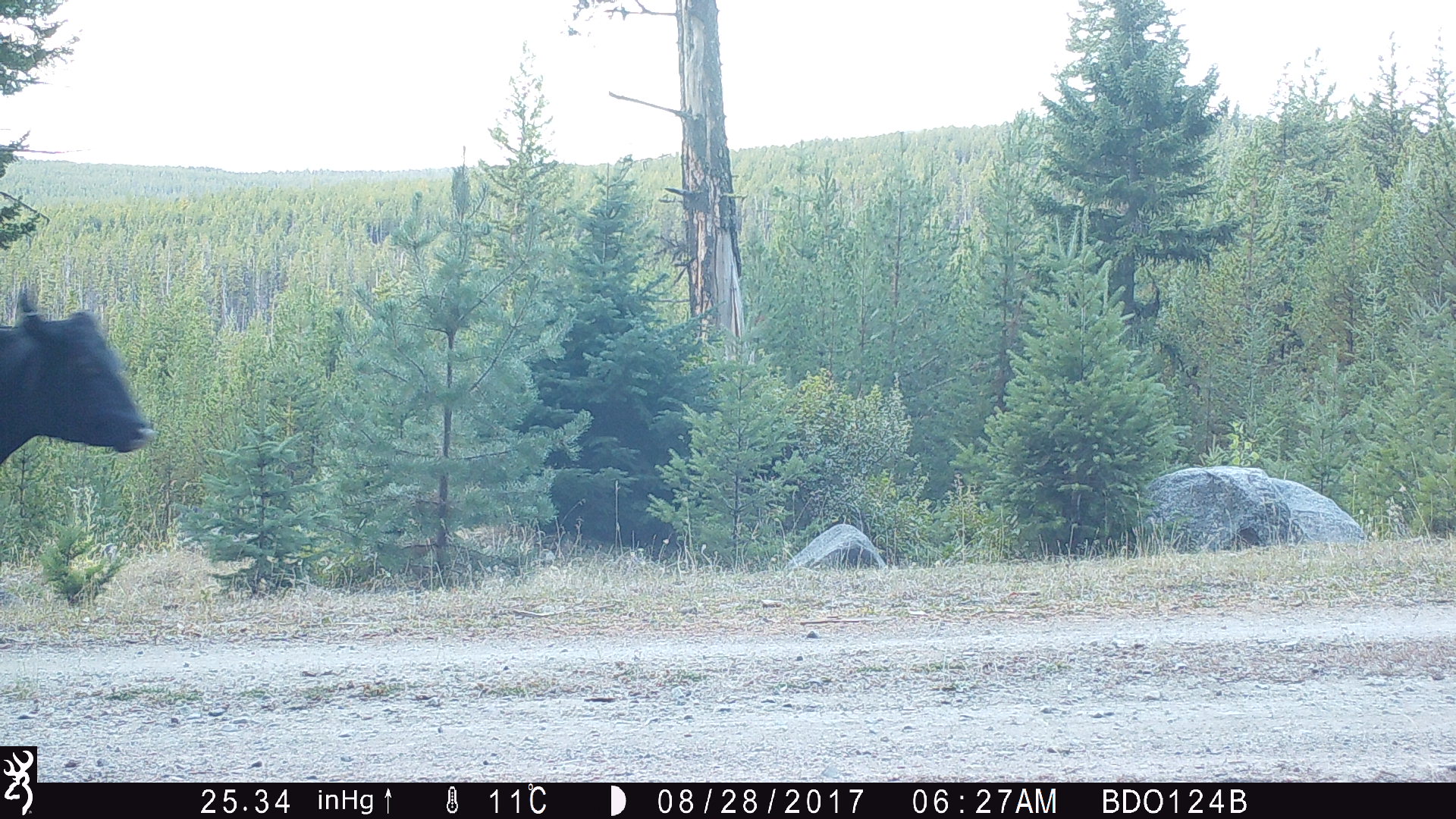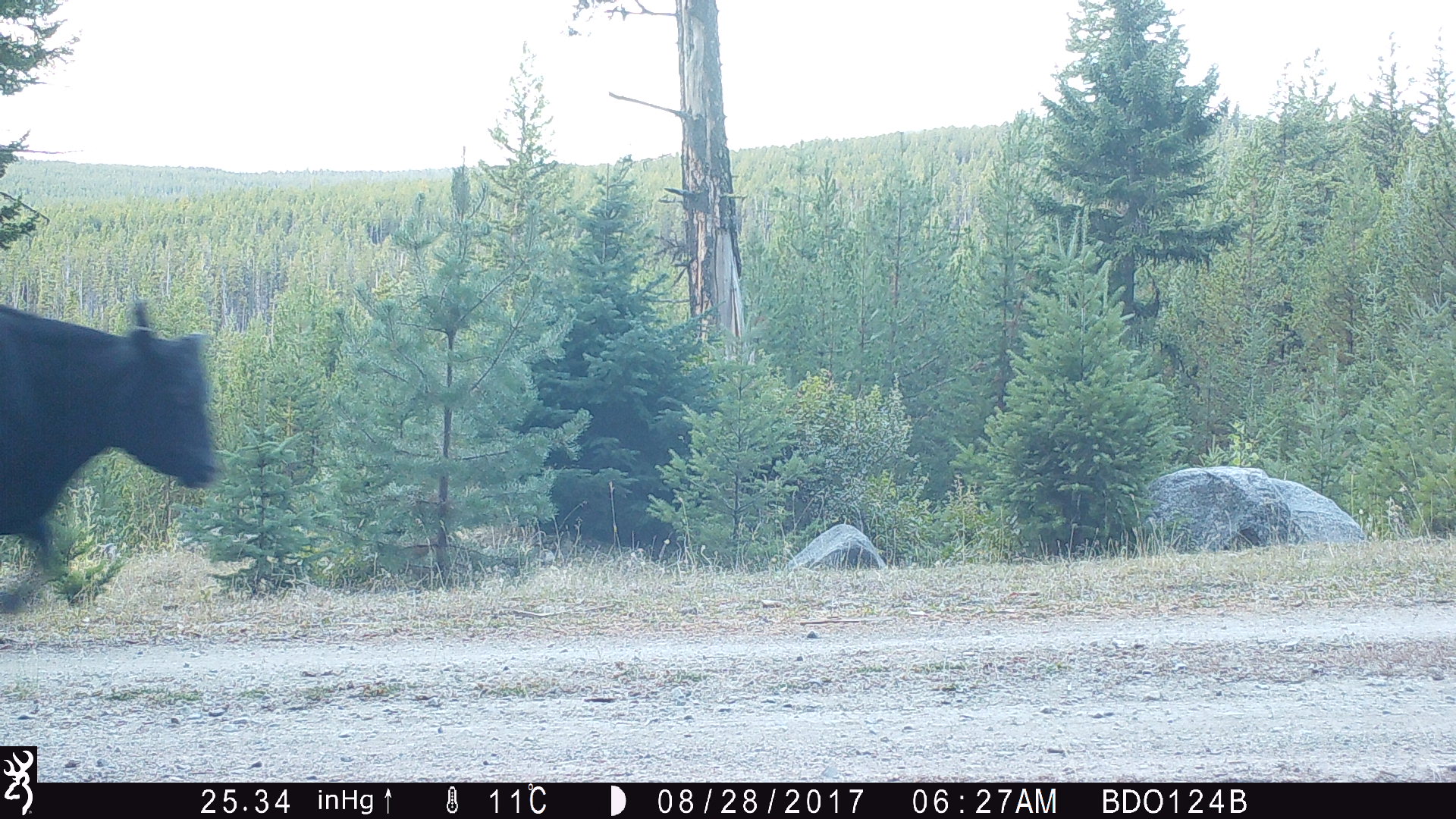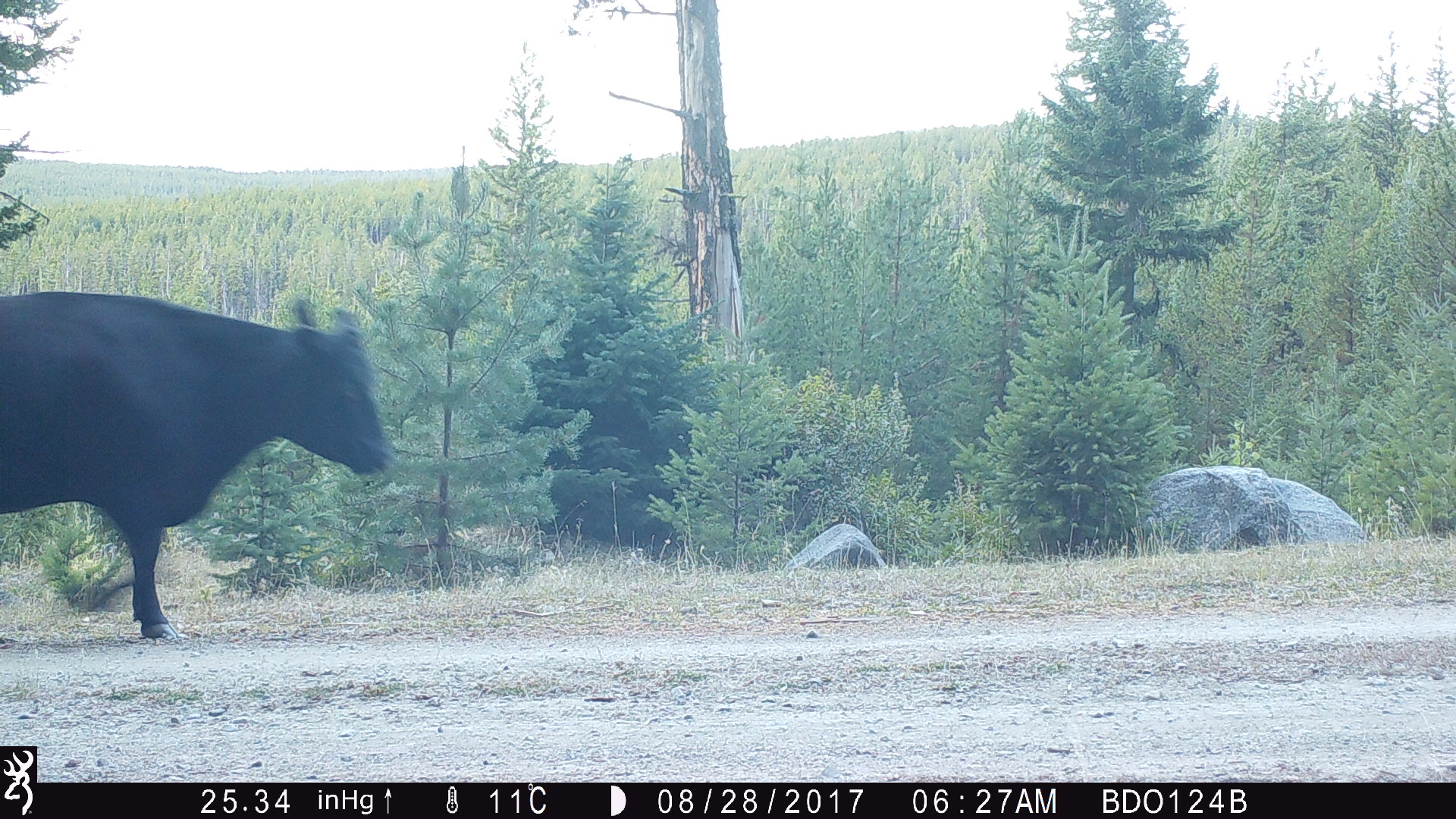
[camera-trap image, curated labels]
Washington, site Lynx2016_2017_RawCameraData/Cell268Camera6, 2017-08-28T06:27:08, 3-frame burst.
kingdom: Animalia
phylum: Chordata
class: Mammalia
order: Artiodactyla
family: Bovidae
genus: Bos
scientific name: Bos taurus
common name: domestic cattle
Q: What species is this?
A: Domestic cattle (Bos taurus).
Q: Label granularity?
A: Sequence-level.